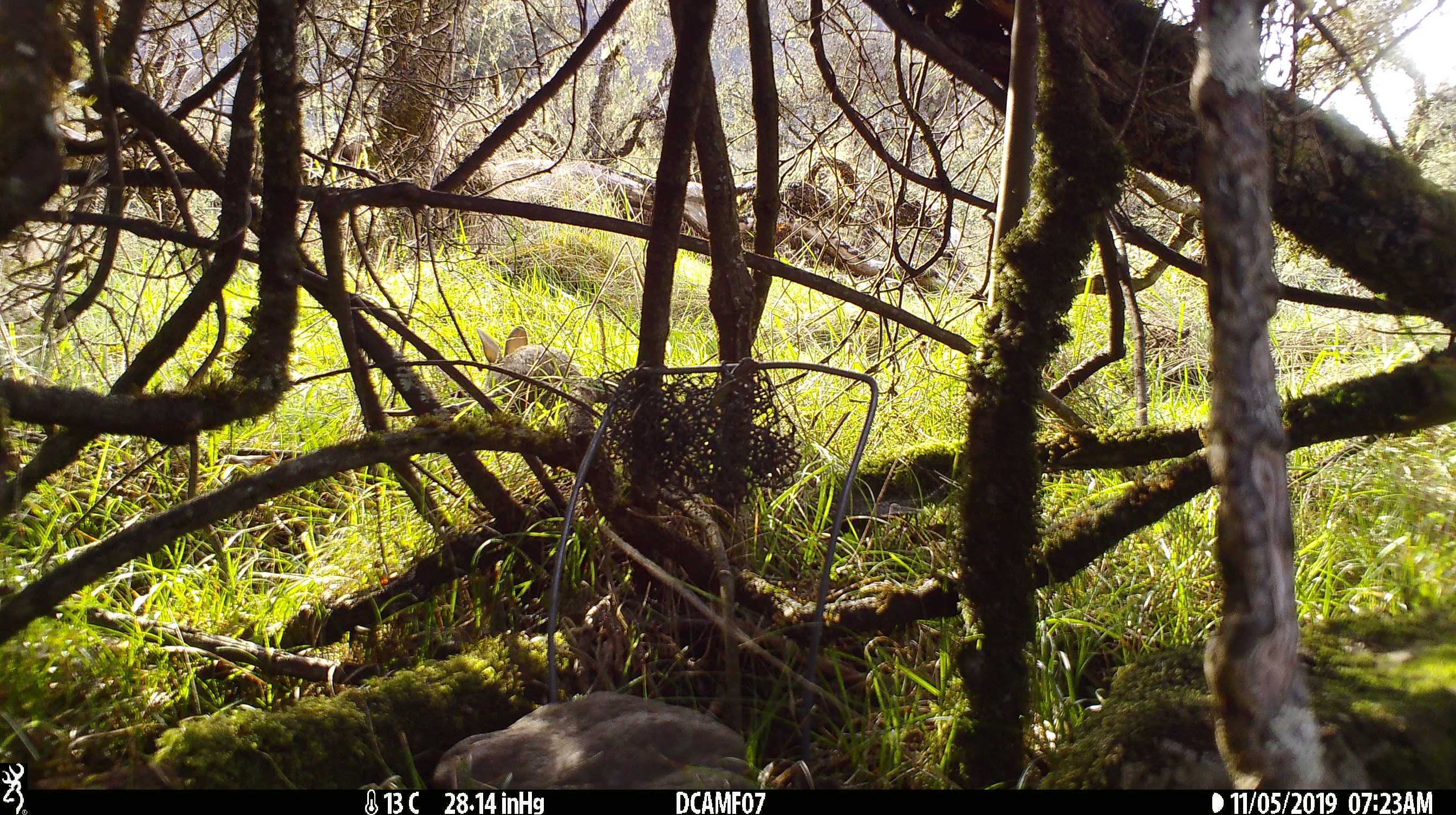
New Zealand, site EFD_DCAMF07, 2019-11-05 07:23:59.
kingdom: Animalia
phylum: Chordata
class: Mammalia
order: Lagomorpha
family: Leporidae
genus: Oryctolagus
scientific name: Oryctolagus cuniculus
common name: european rabbit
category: rabbit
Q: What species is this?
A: Rabbit (european rabbit) (Oryctolagus cuniculus).